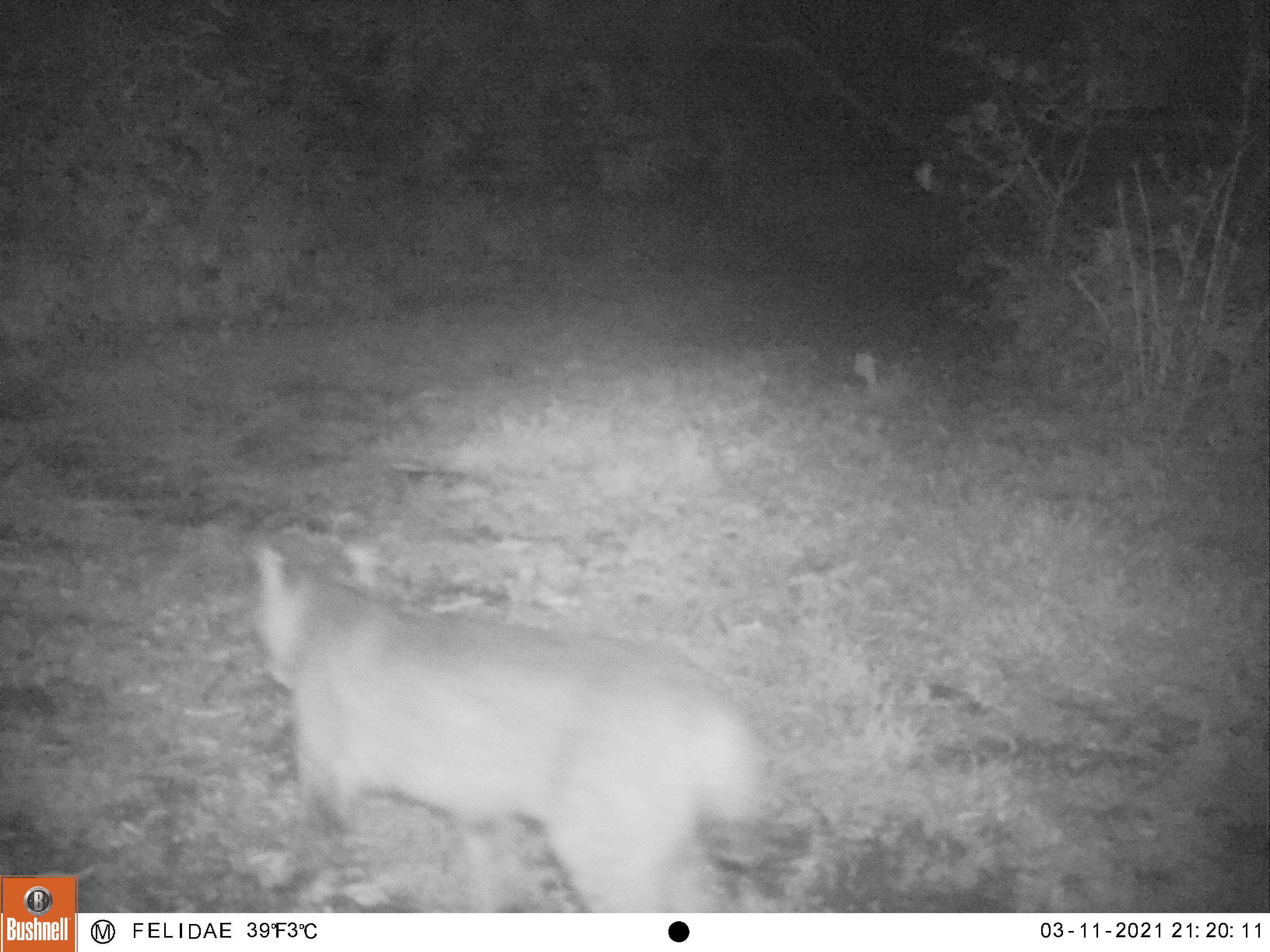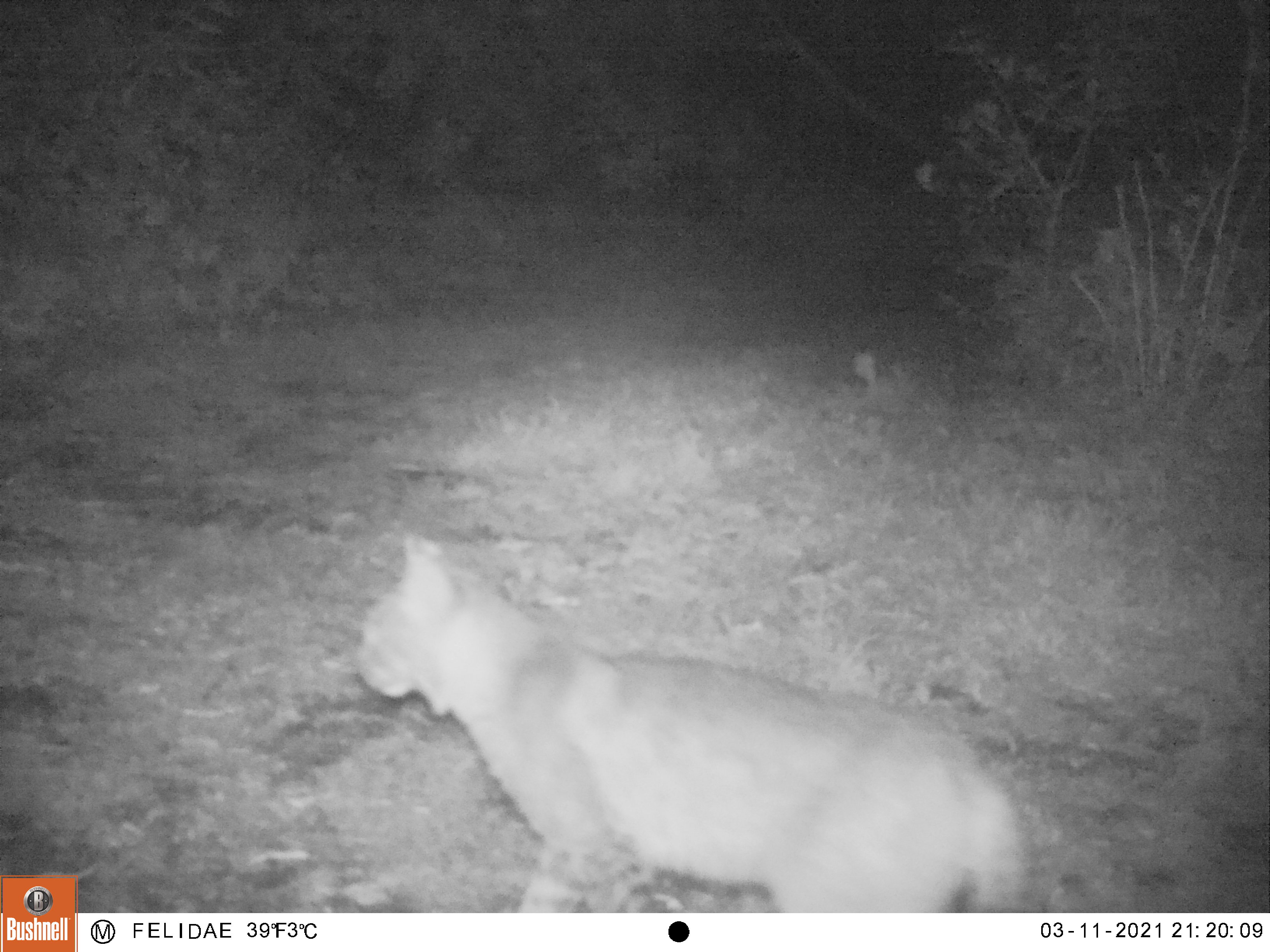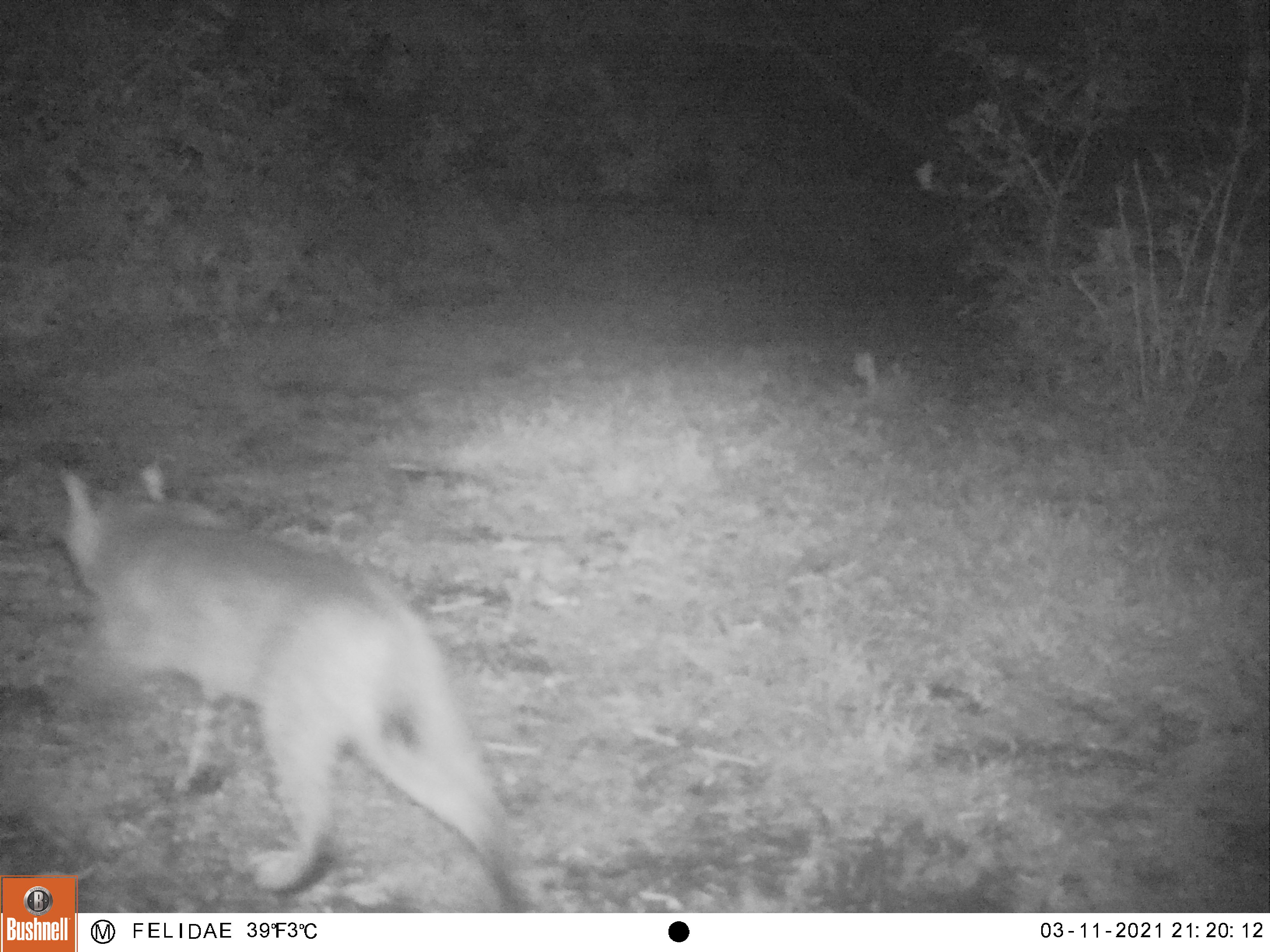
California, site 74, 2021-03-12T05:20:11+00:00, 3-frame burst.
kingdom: Animalia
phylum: Chordata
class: Mammalia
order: Carnivora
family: Felidae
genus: Lynx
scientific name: Lynx rufus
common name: bobcat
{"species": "bobcat (Lynx rufus)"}